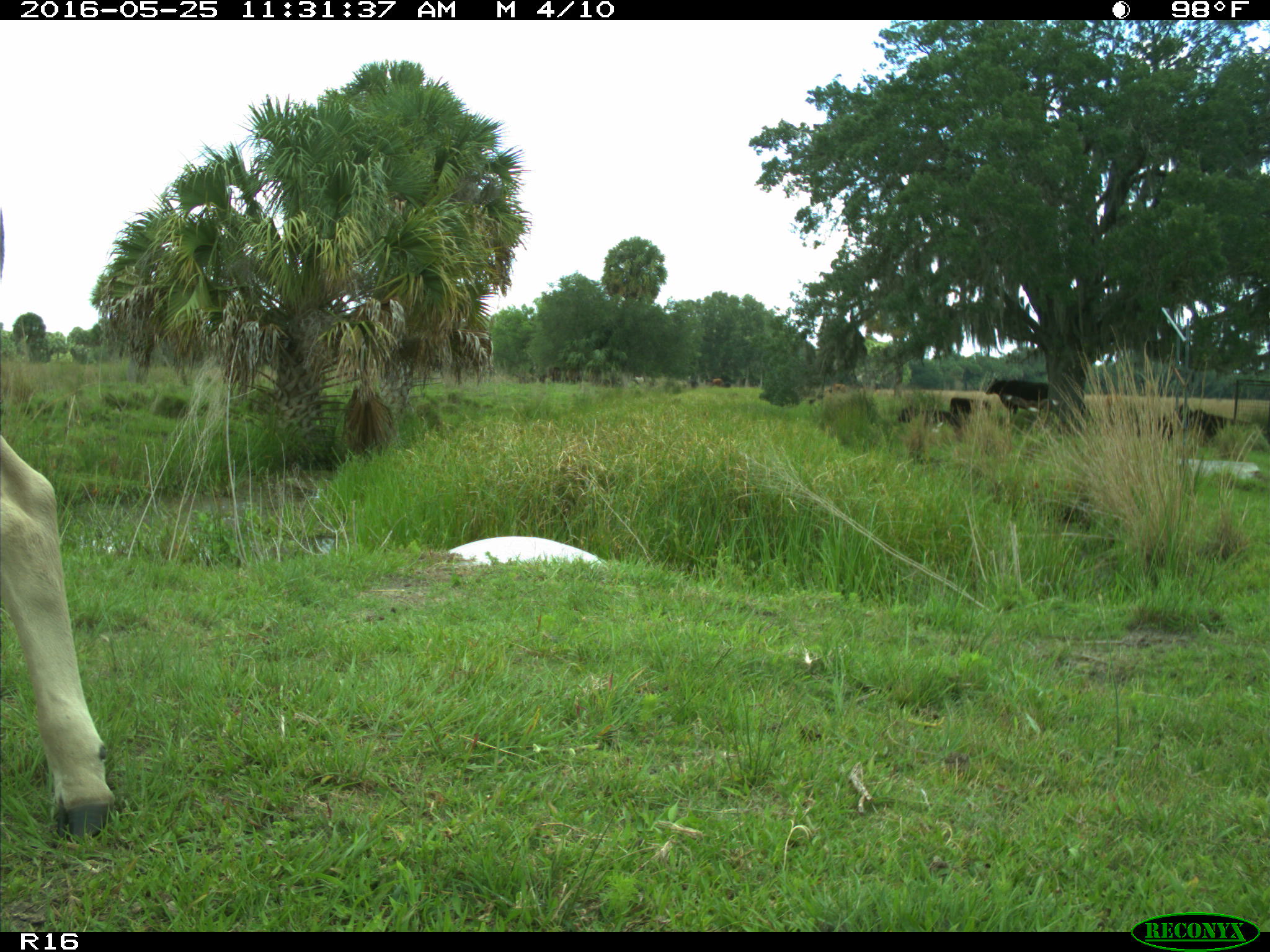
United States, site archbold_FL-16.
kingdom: Animalia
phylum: Chordata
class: Mammalia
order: Artiodactyla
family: Bovidae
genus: Bos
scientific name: Bos taurus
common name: domestic cow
Bos taurus (domestic cow).